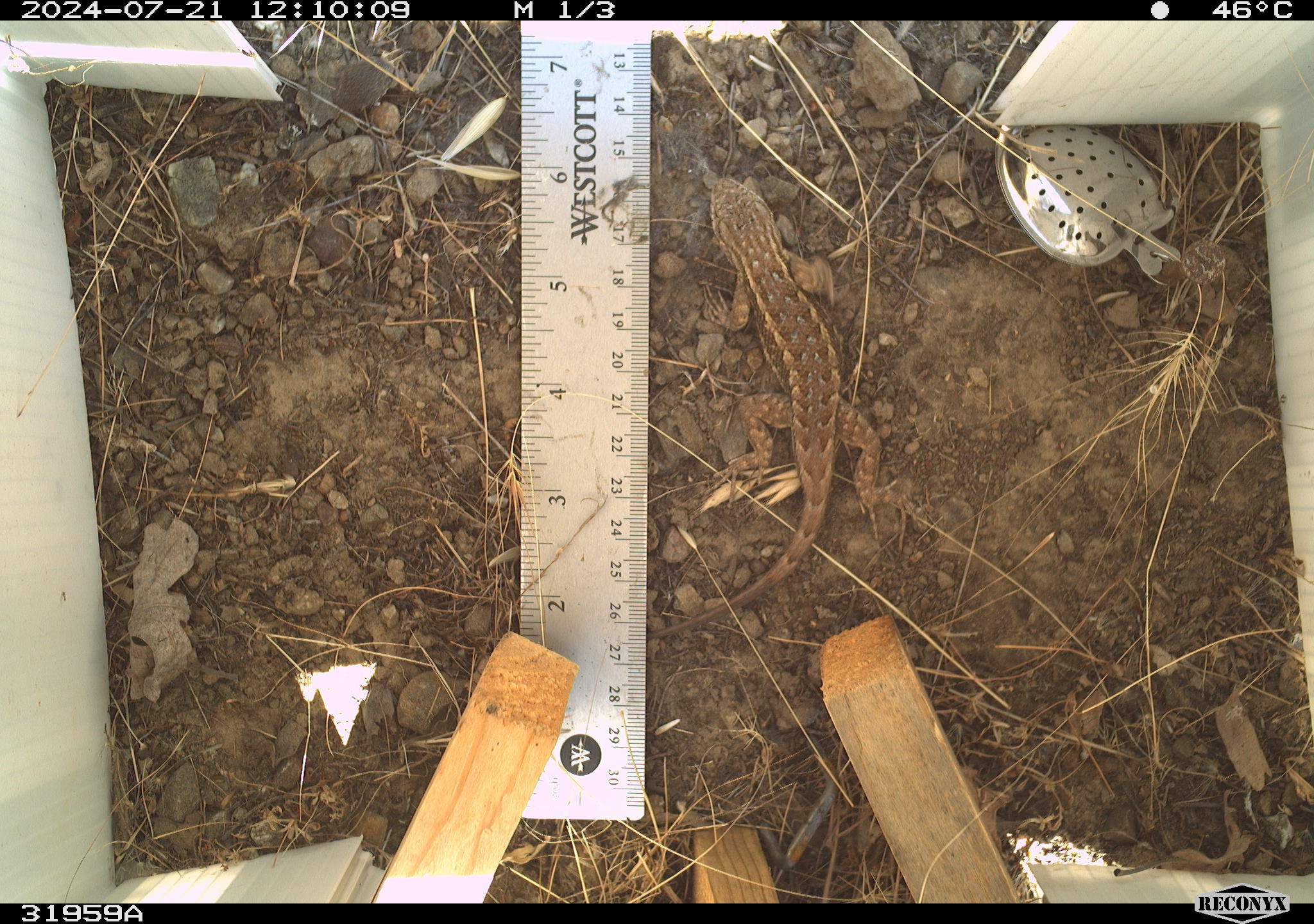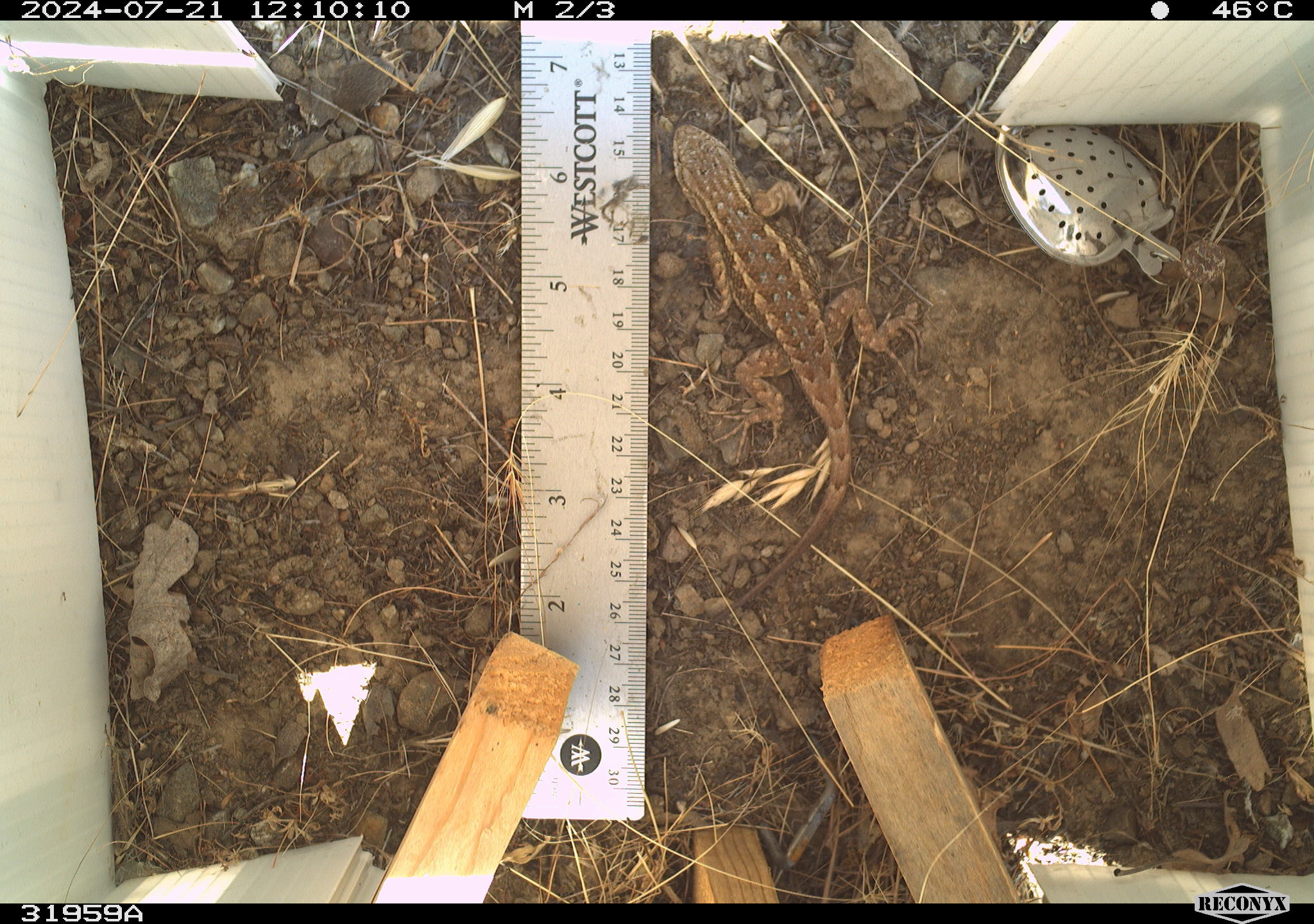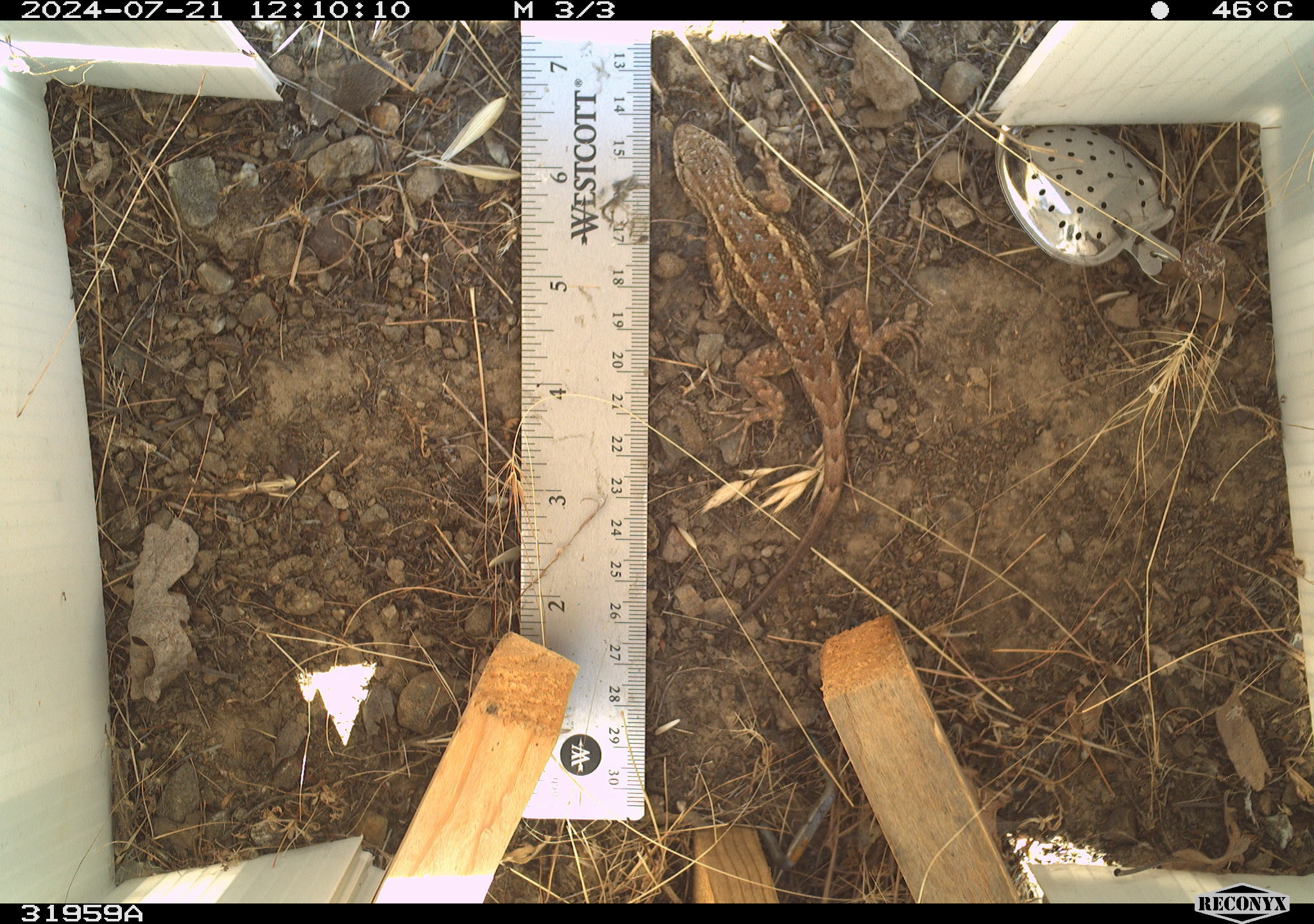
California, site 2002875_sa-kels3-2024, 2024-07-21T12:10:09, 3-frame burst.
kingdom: Animalia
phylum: Chordata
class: Reptilia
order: Squamata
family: Phrynosomatidae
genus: Sceloporus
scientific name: Sceloporus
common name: spiny lizards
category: sceloporus species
Sceloporus species (spiny lizards) (Sceloporus).